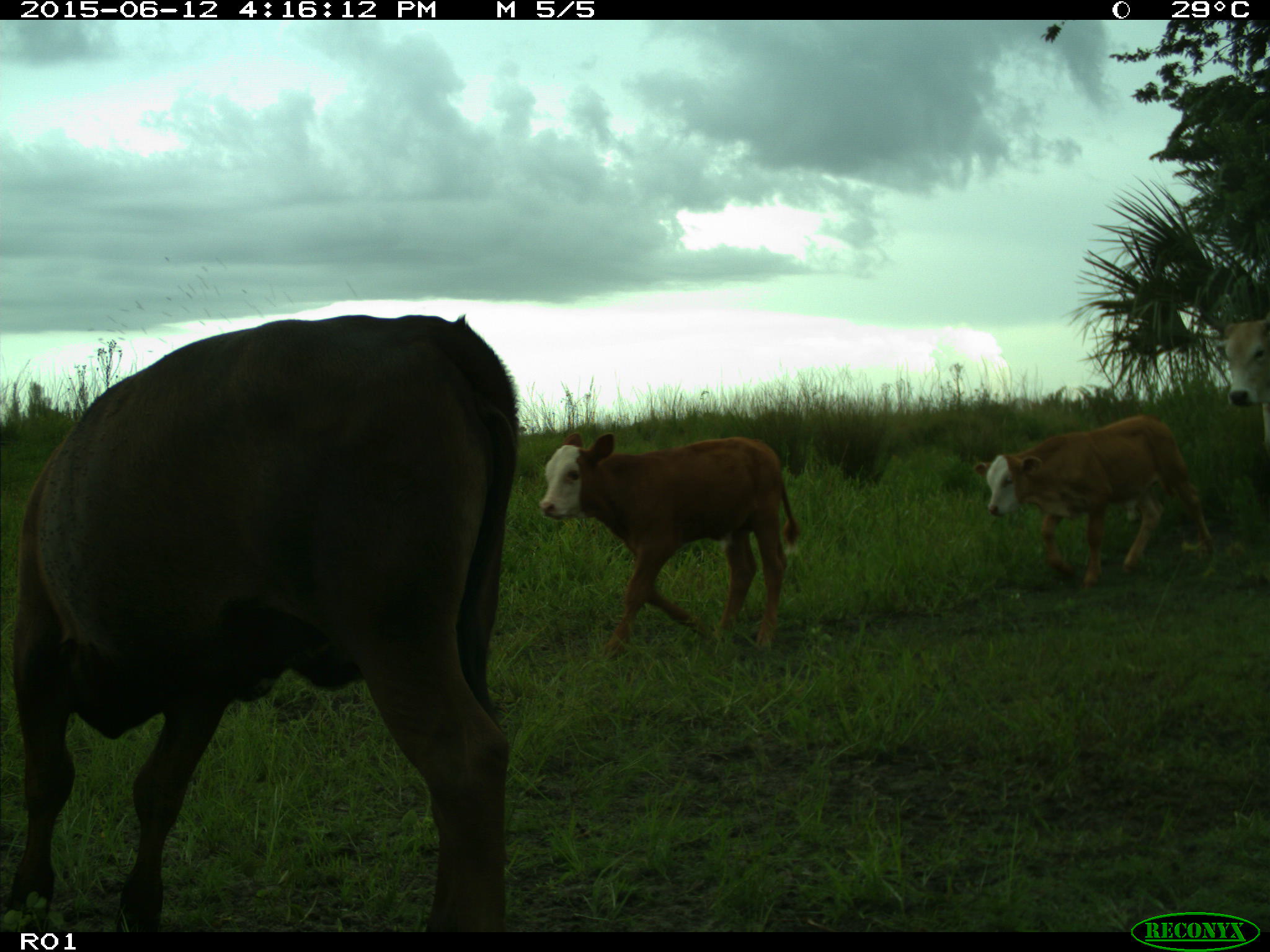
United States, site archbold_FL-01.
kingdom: Animalia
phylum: Chordata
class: Mammalia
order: Artiodactyla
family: Bovidae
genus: Bos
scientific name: Bos taurus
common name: domestic cow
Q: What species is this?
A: Bos taurus (domestic cow).